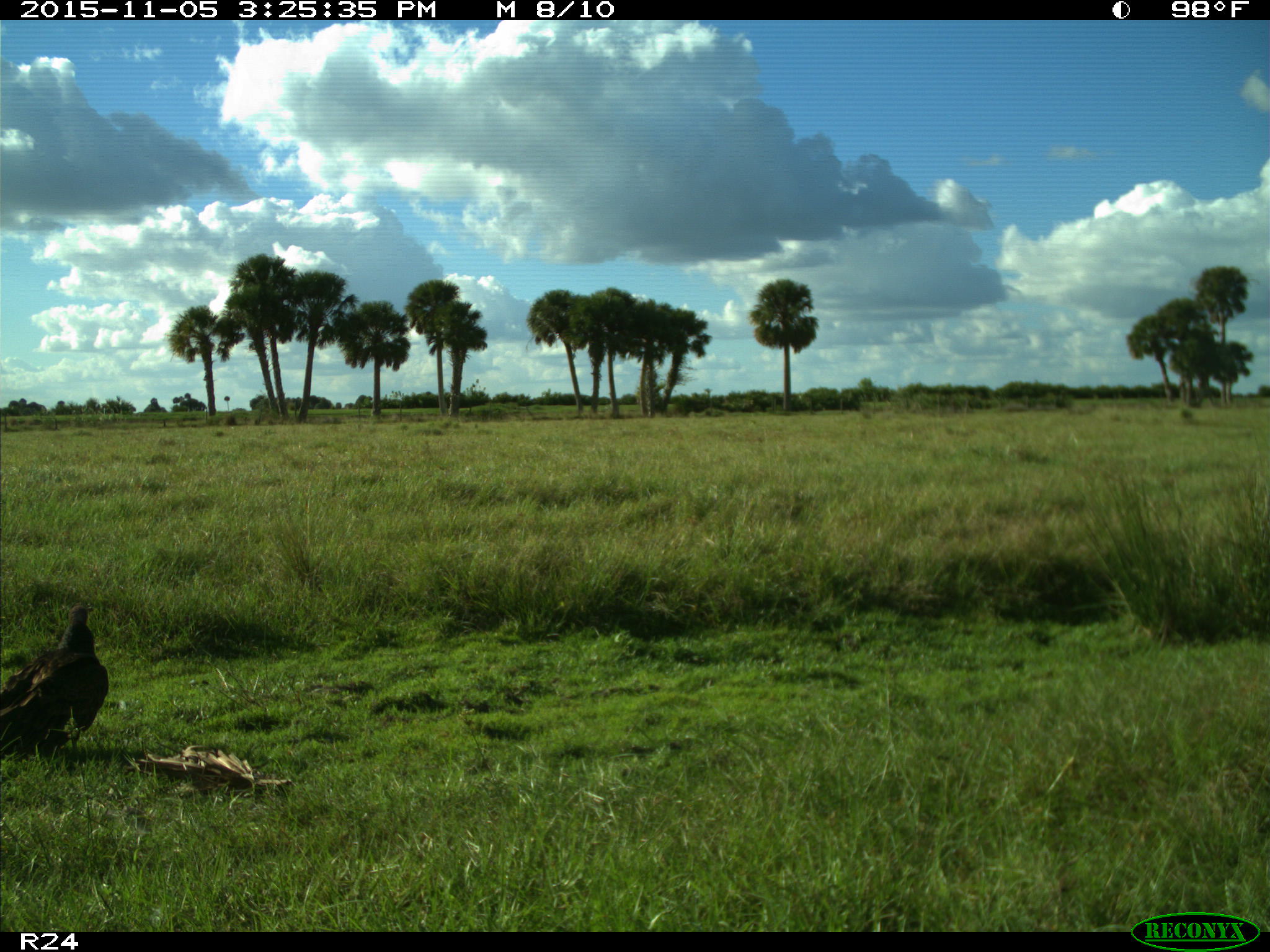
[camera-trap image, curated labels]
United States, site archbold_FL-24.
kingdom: Animalia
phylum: Chordata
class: Aves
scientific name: Aves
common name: birds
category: unidentified bird